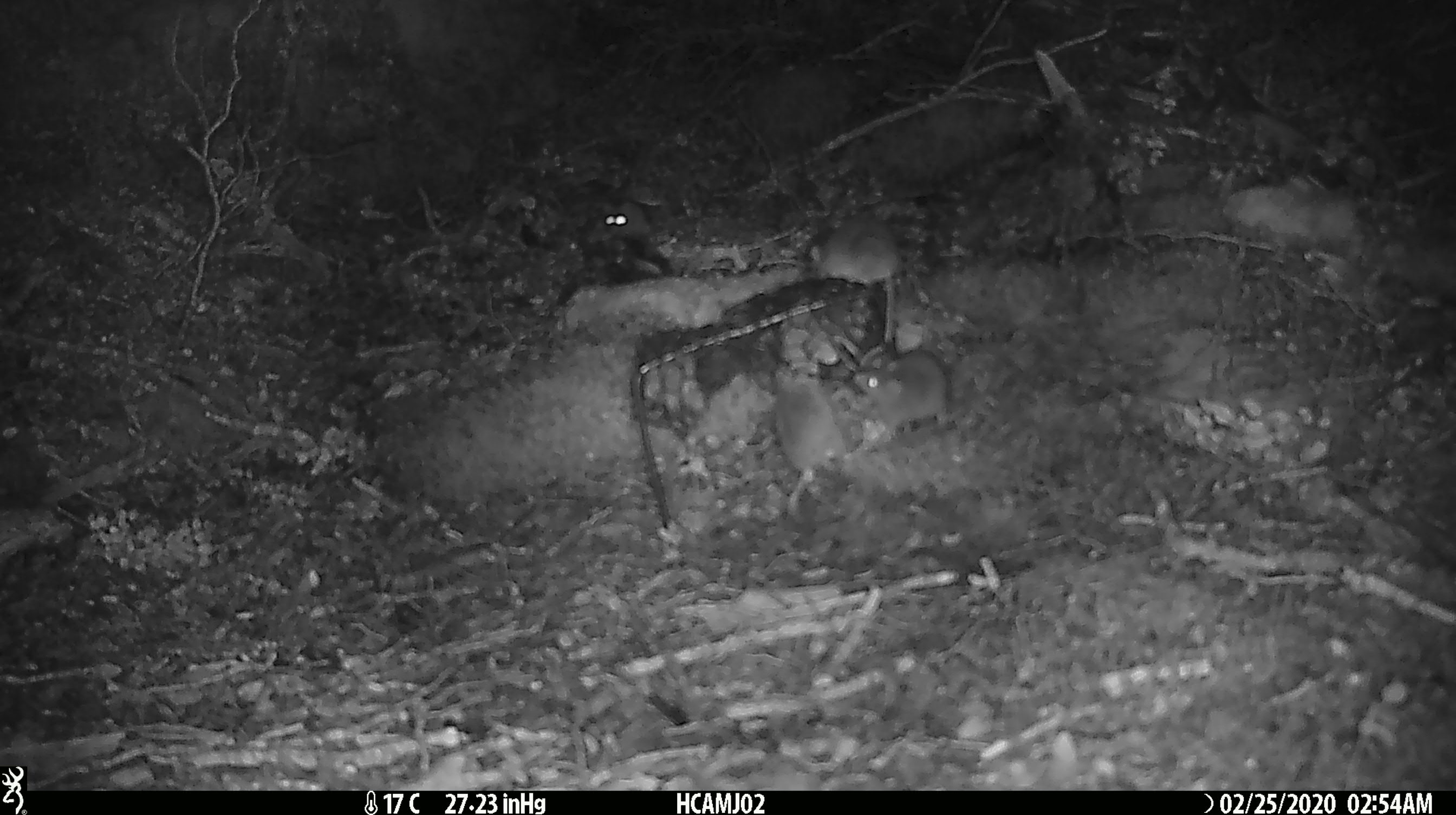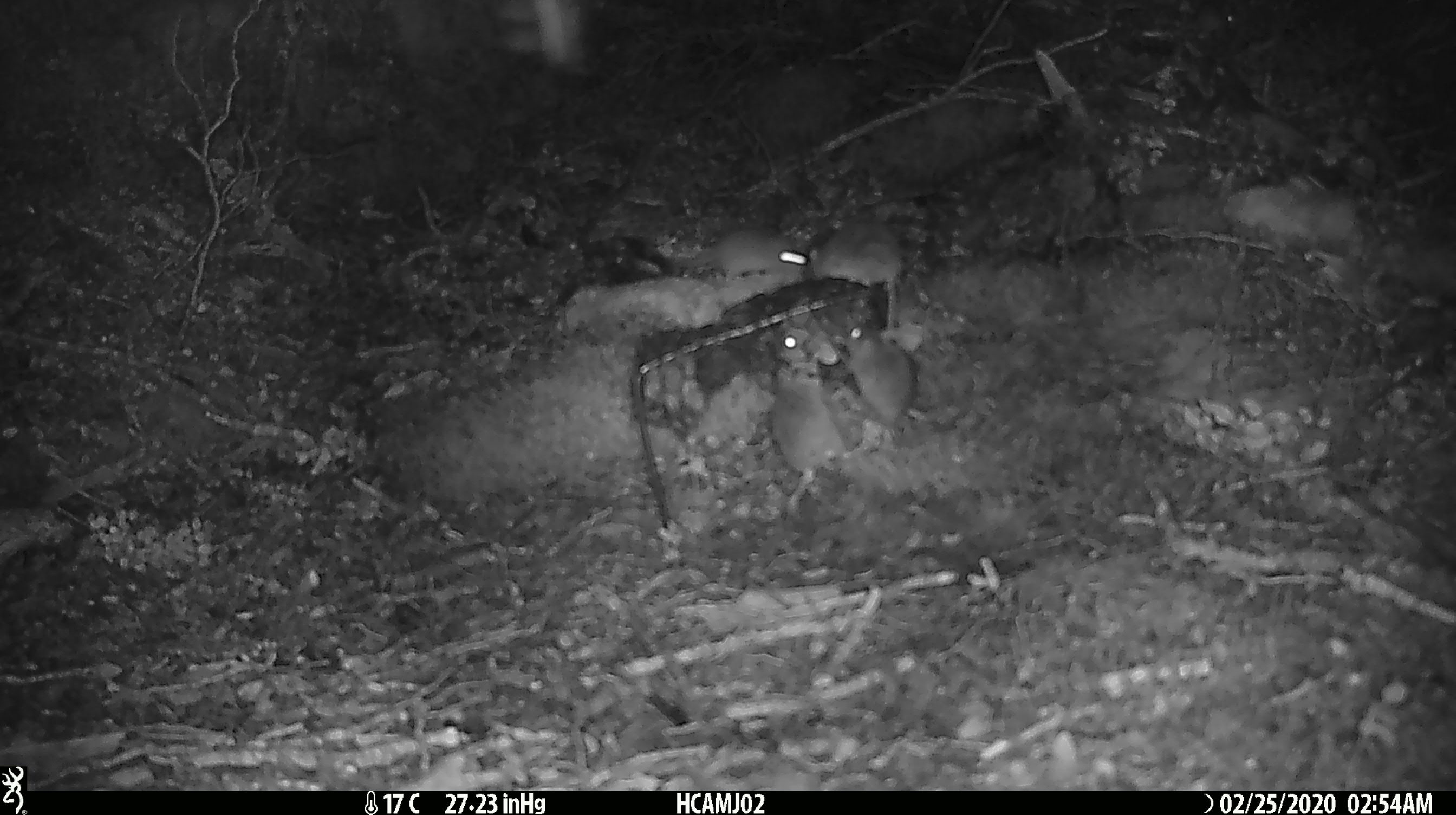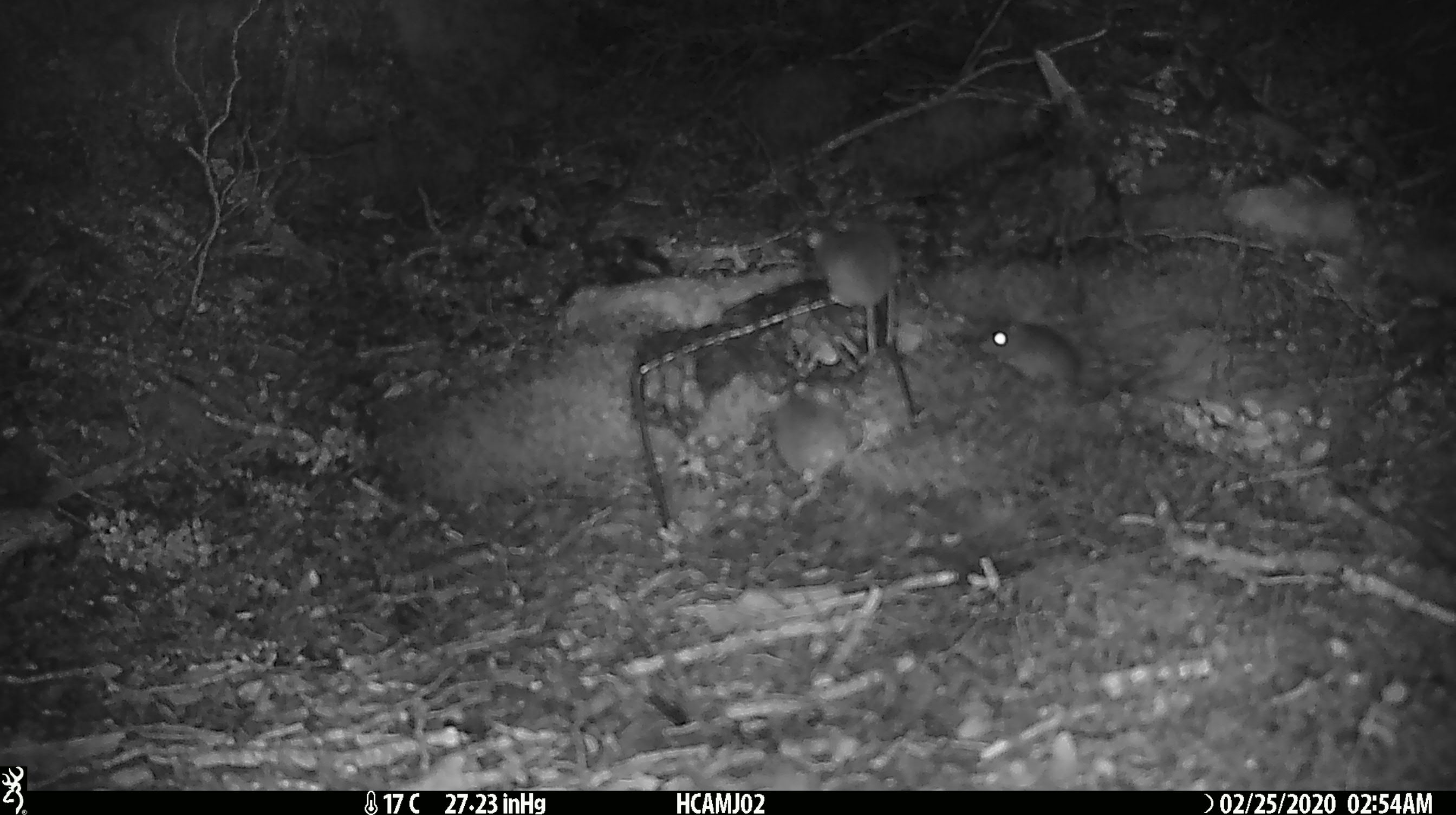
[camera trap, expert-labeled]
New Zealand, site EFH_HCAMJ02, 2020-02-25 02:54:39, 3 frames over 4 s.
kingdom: Animalia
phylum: Chordata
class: Mammalia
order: Rodentia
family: Muridae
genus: Mus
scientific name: Mus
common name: mouse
Mouse (Mus).